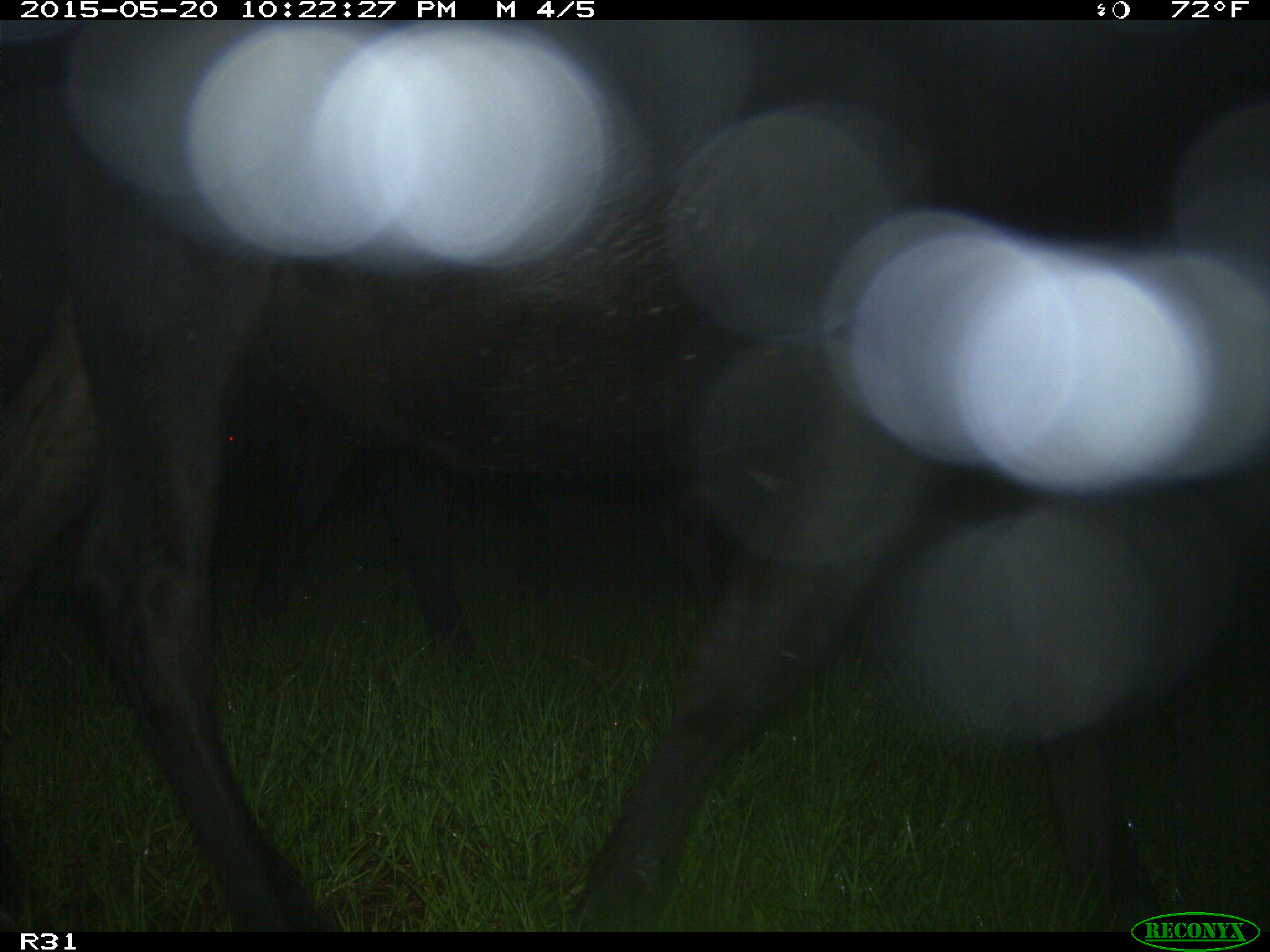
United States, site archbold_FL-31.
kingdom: Animalia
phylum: Chordata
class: Mammalia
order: Artiodactyla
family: Bovidae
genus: Bos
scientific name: Bos taurus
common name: domestic cow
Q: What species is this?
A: Bos taurus (domestic cow).